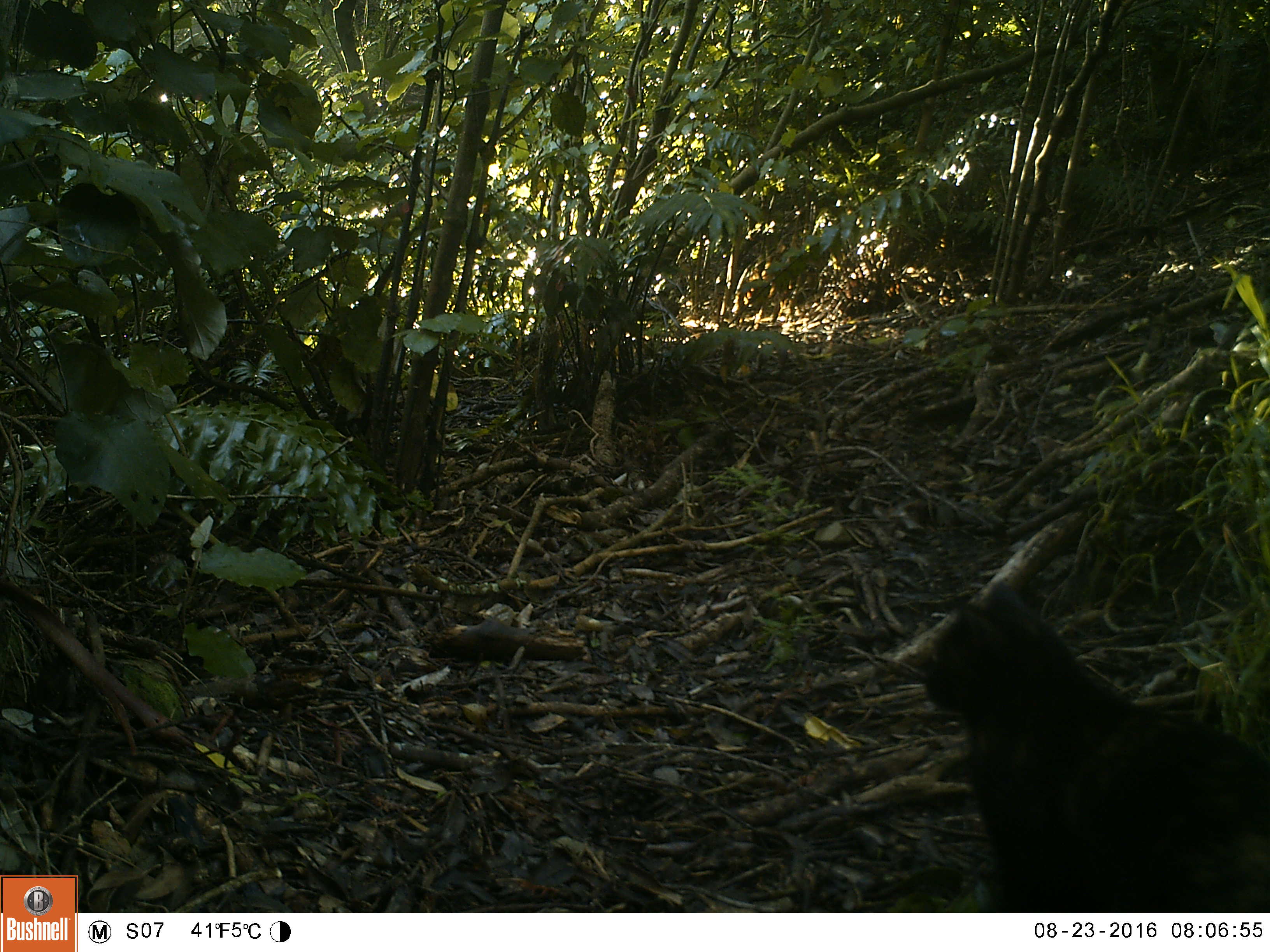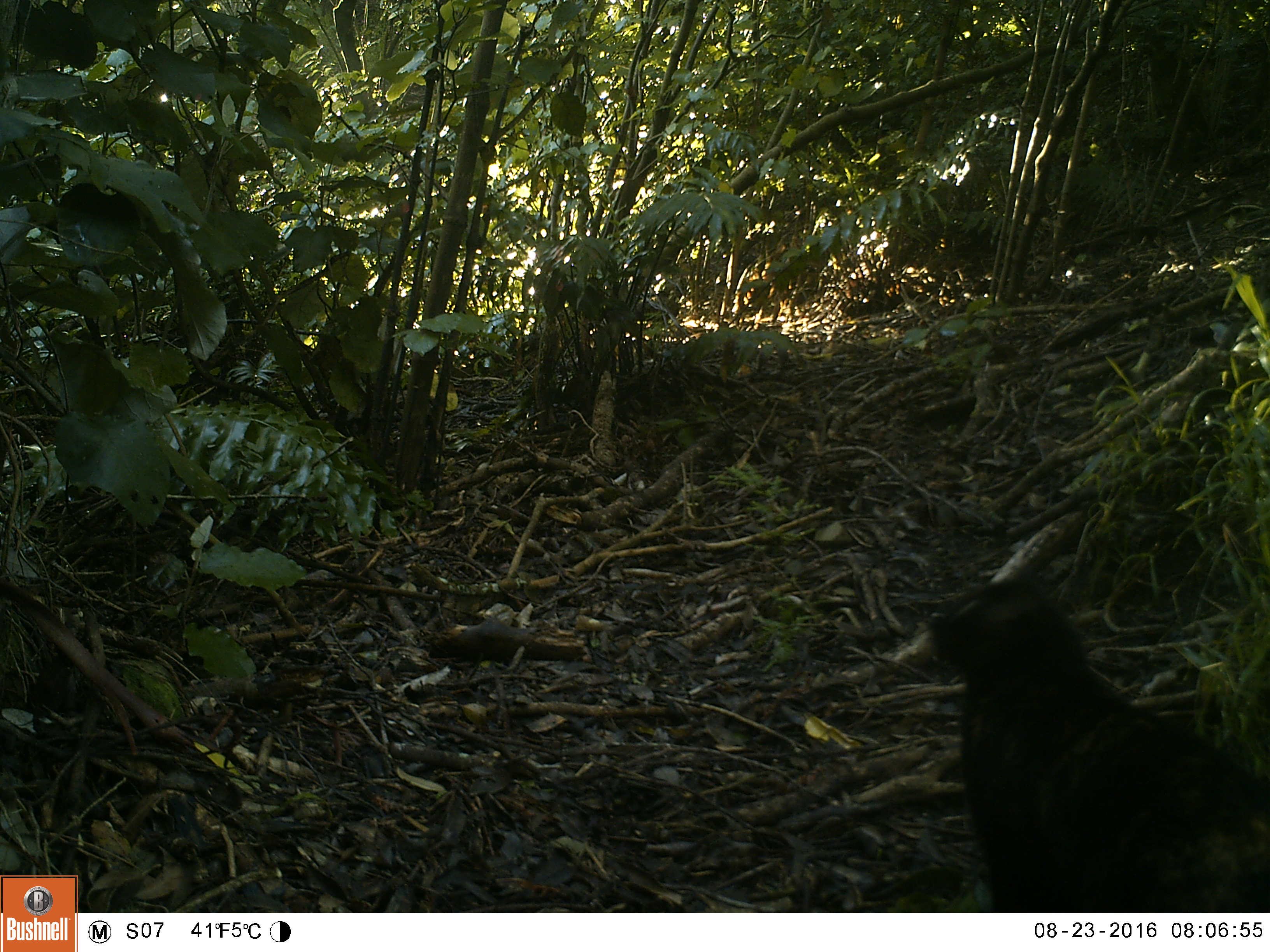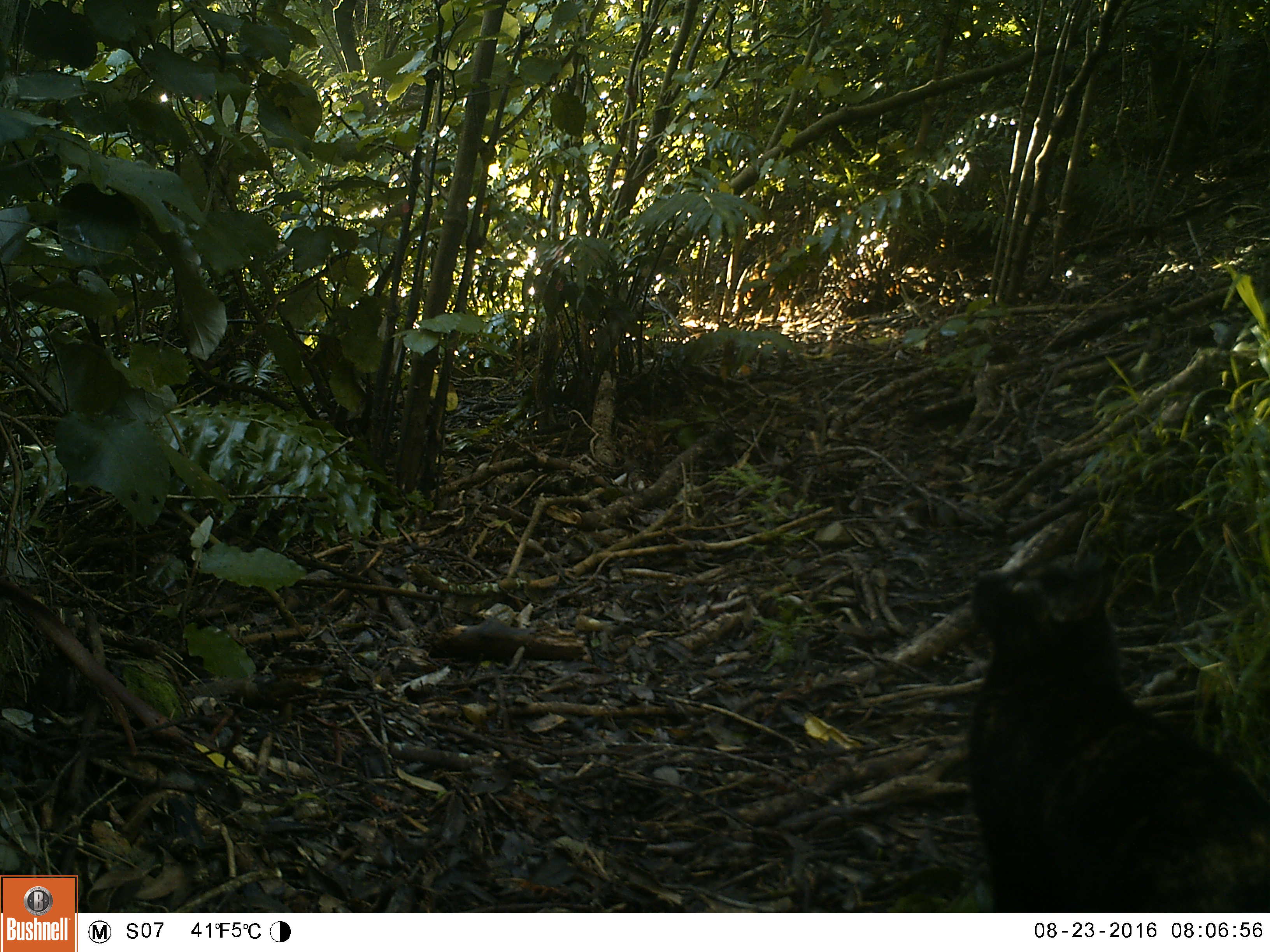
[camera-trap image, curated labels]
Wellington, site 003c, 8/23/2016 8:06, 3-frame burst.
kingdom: Animalia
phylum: Chordata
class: Mammalia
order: Carnivora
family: Felidae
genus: Felis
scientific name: Felis catus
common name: cat